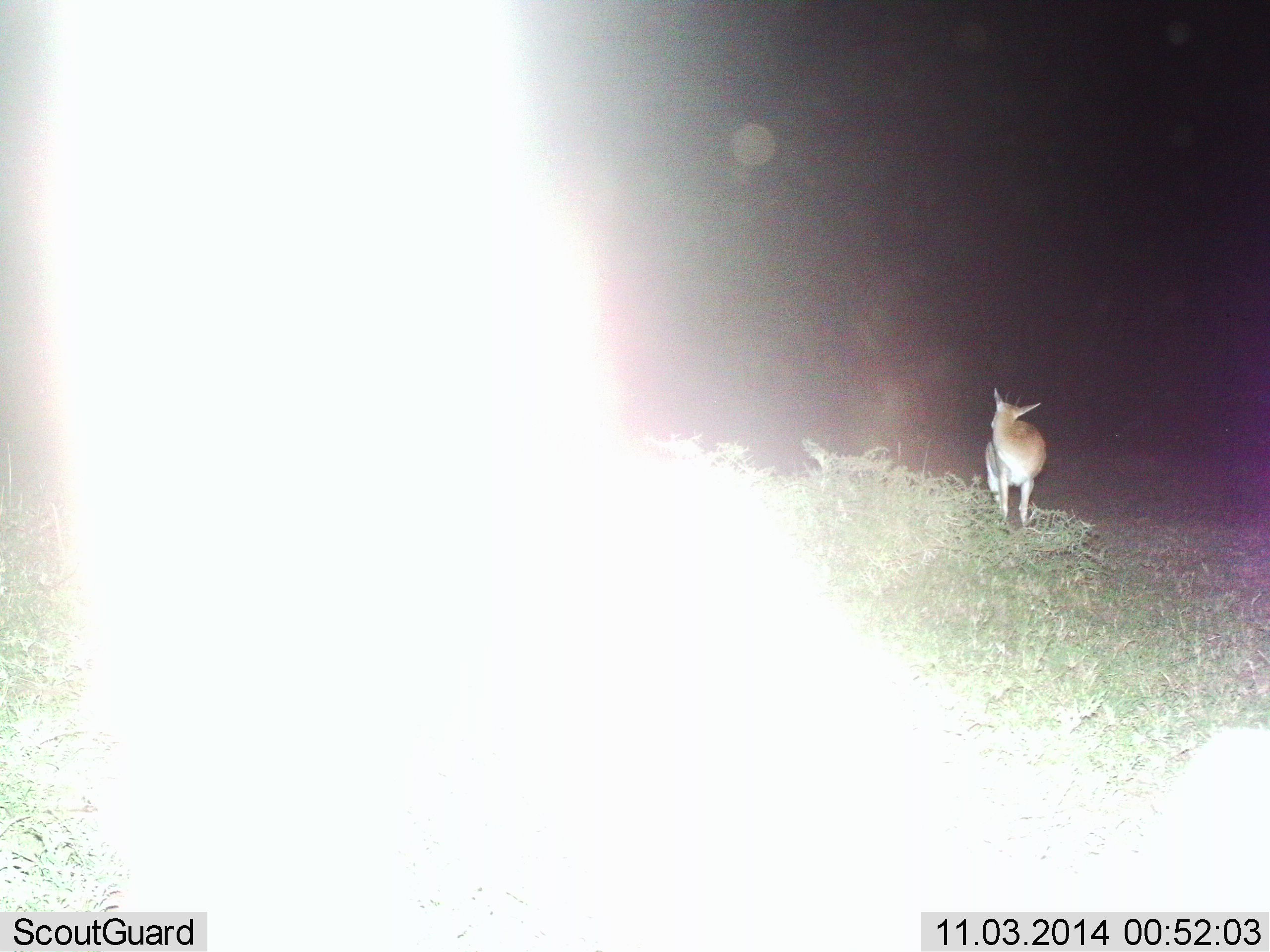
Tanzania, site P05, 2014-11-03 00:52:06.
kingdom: Animalia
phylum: Chordata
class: Mammalia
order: Artiodactyla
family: Bovidae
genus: Eudorcas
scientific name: Eudorcas thomsonii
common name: thomson's gazelle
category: gazellethomsons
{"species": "gazellethomsons (thomson's gazelle) (Eudorcas thomsonii)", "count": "1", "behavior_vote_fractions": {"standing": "100%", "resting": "0%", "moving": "0%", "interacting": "0%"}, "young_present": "0%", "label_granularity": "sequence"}